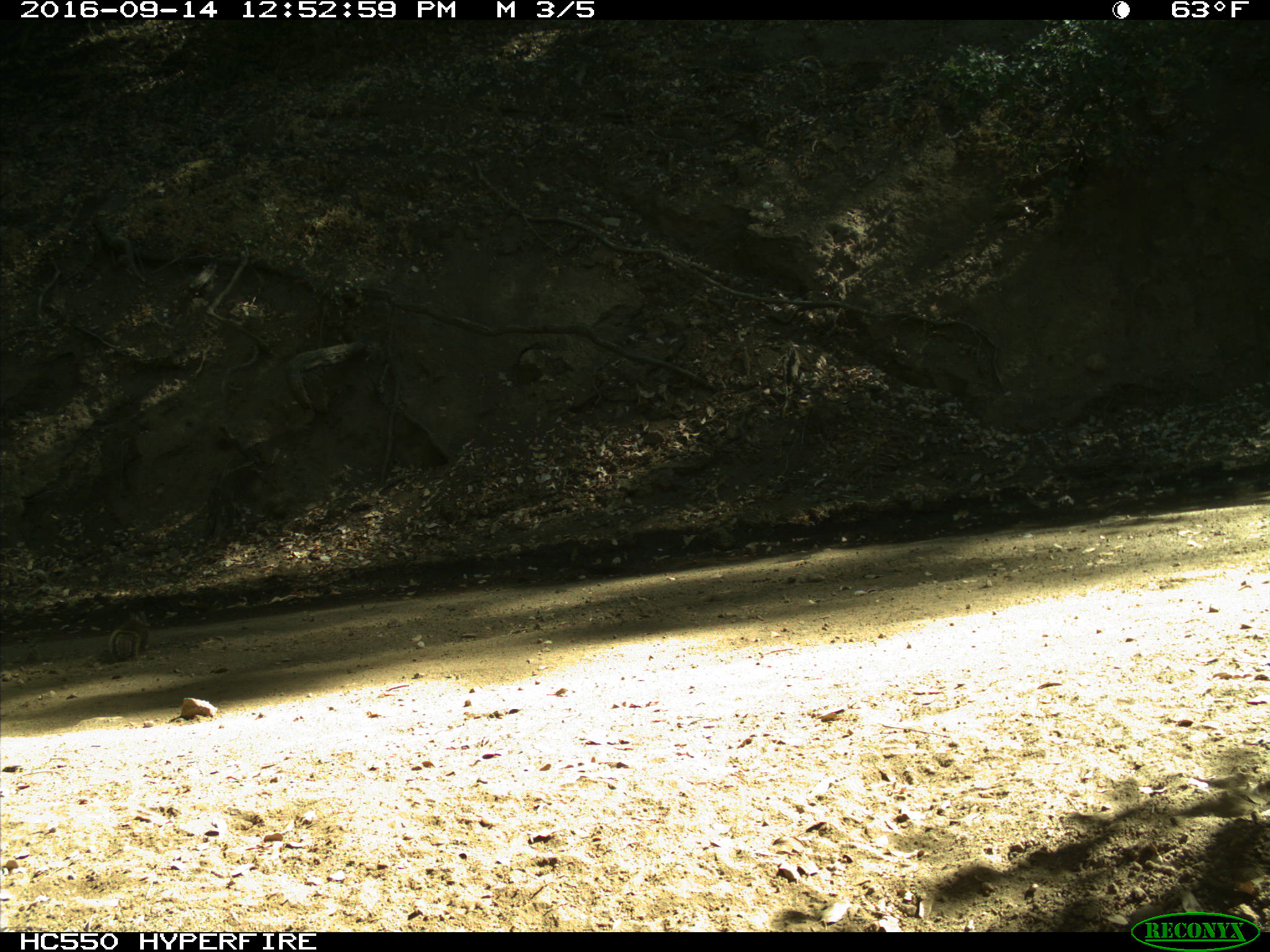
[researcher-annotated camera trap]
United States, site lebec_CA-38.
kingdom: Animalia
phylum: Chordata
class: Mammalia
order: Rodentia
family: Sciuridae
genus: Otospermophilus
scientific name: Otospermophilus beecheyi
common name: california ground squirrel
Otospermophilus beecheyi (california ground squirrel).